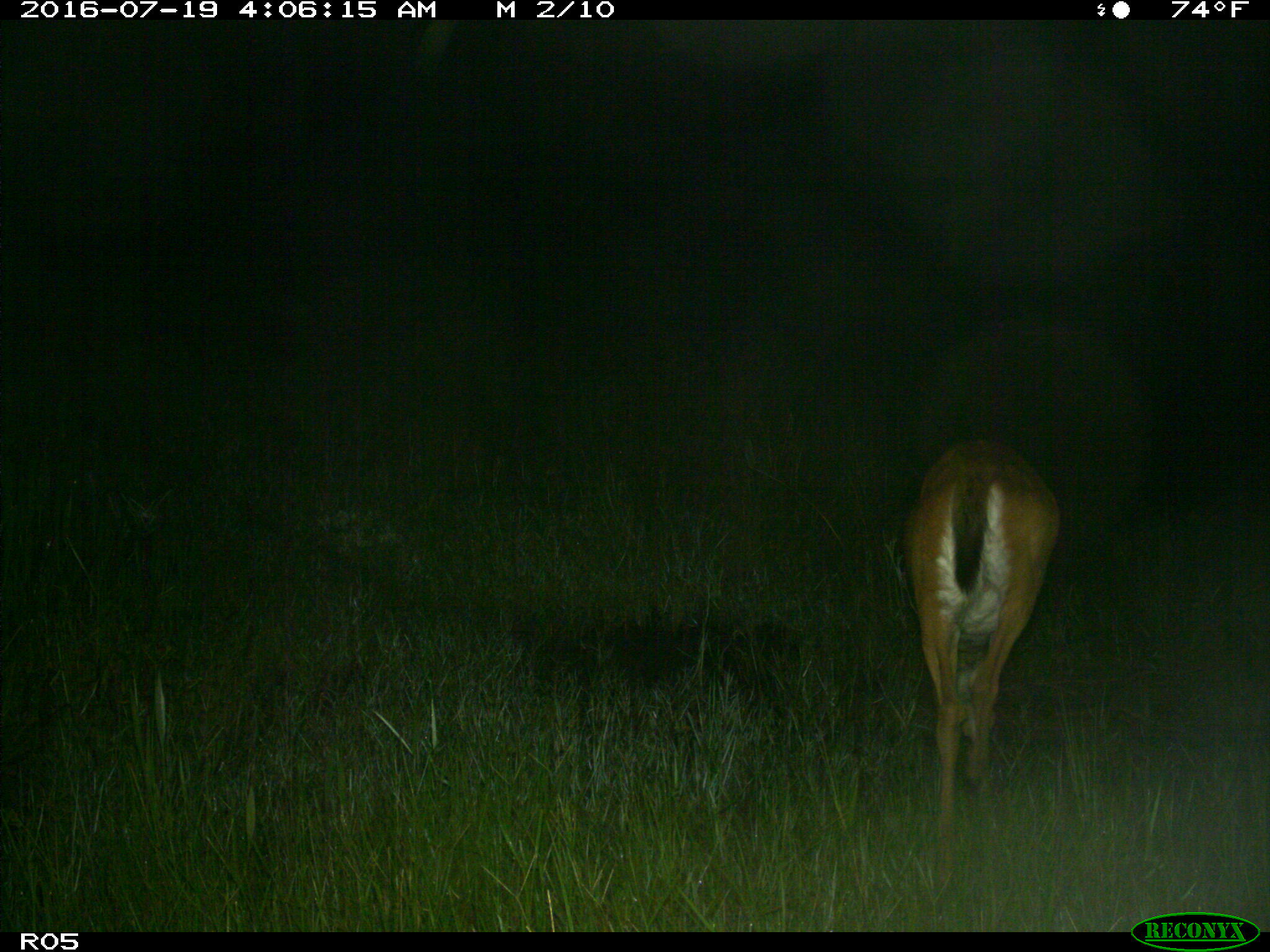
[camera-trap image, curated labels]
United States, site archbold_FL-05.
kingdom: Animalia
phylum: Chordata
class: Mammalia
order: Artiodactyla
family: Cervidae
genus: Odocoileus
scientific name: Odocoileus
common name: deer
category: unidentified deer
Unidentified deer (deer) (Odocoileus).